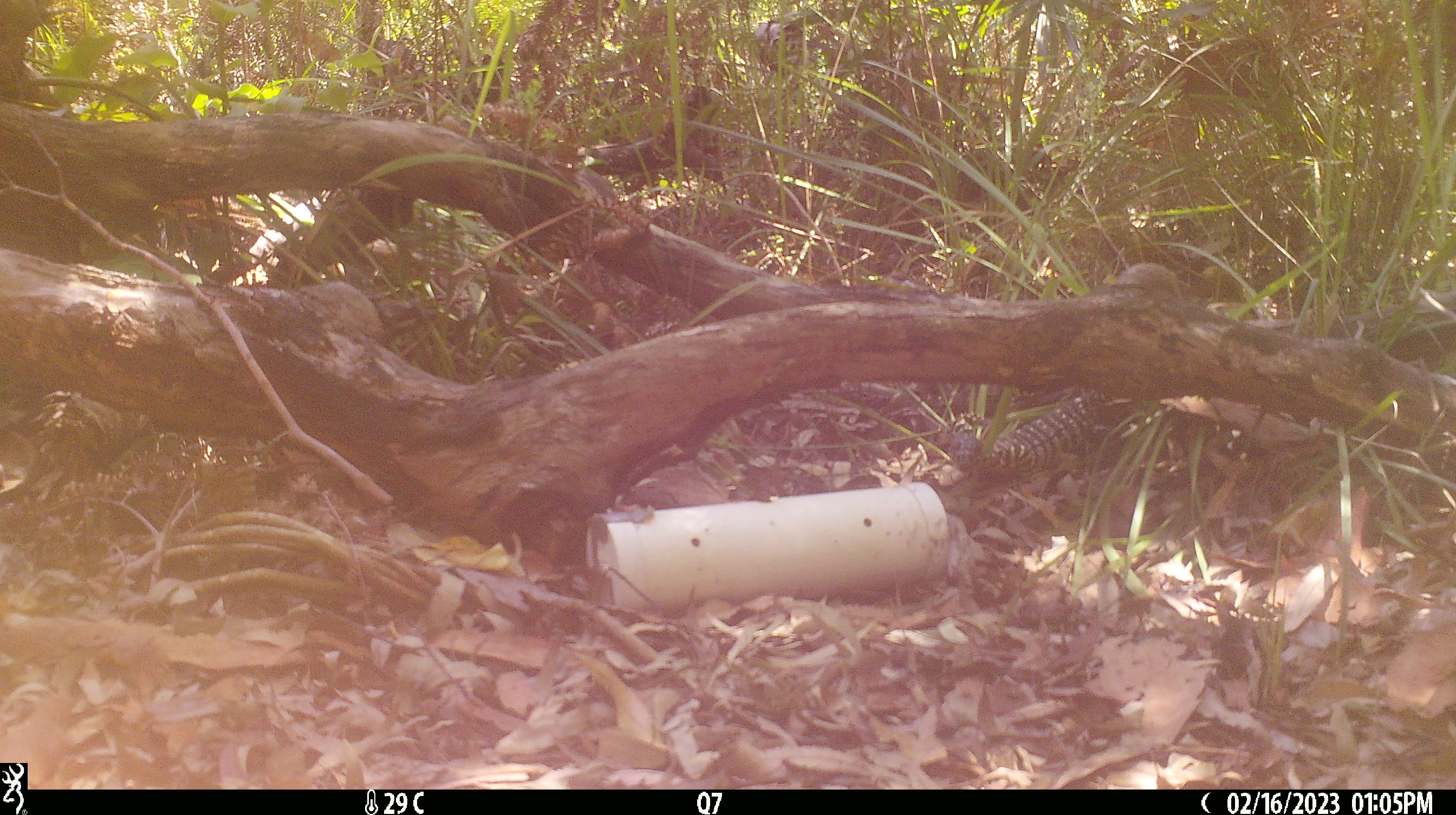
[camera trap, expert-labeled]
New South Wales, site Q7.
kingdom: Animalia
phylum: Chordata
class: Reptilia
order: Squamata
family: Varanidae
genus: Varanus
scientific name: Varanus varius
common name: lace monitor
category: goanna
Goanna (lace monitor) (Varanus varius).